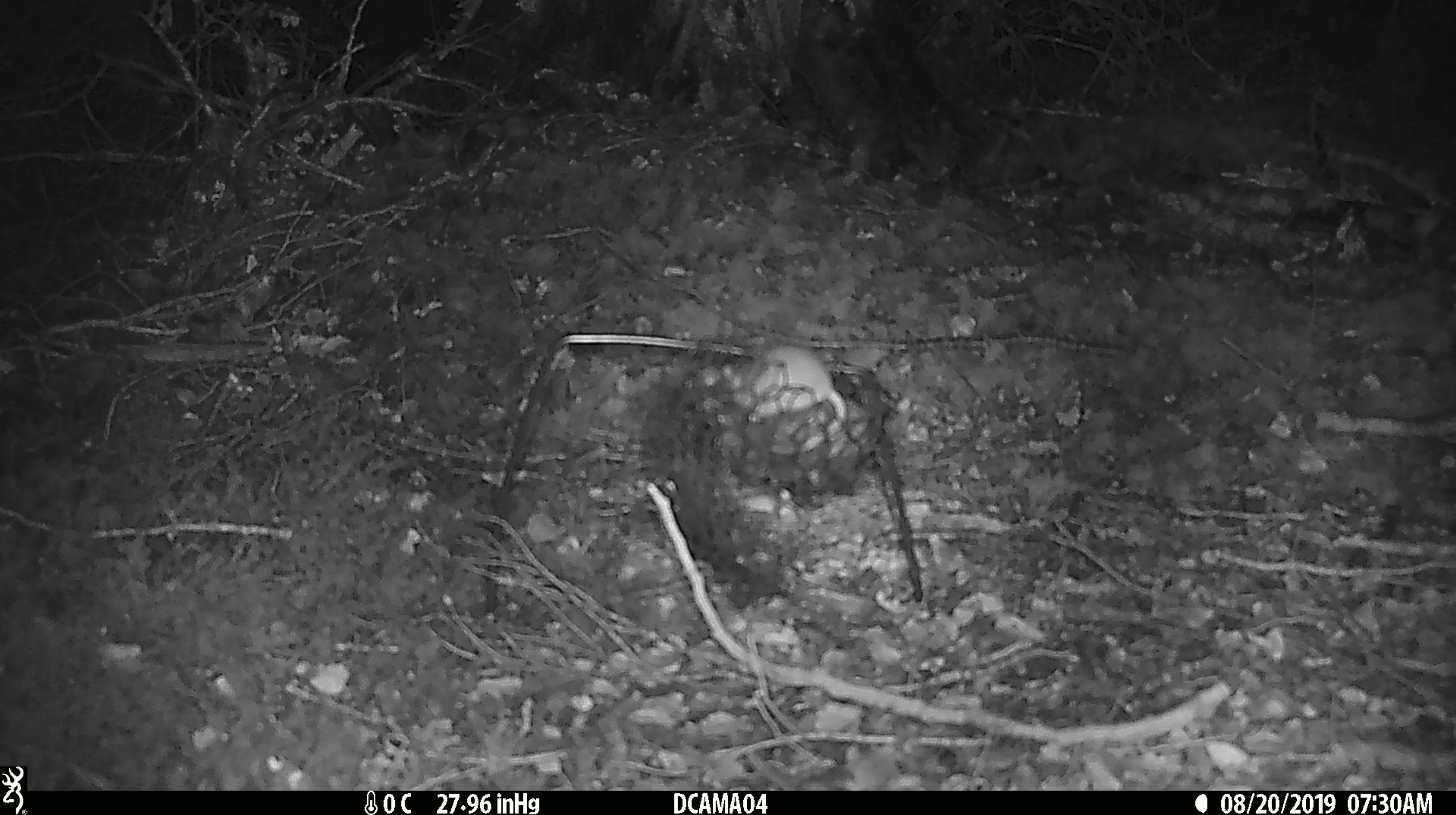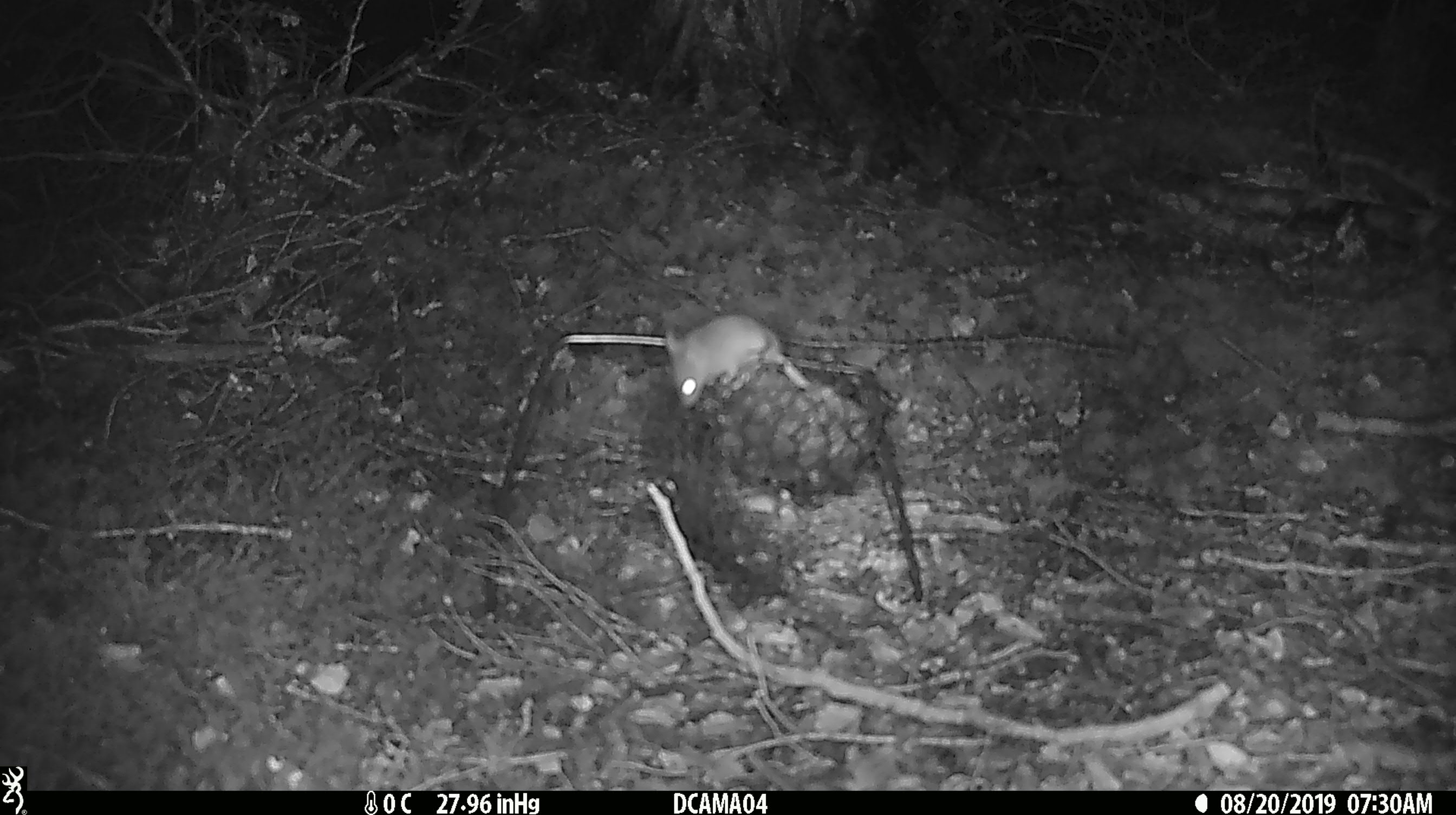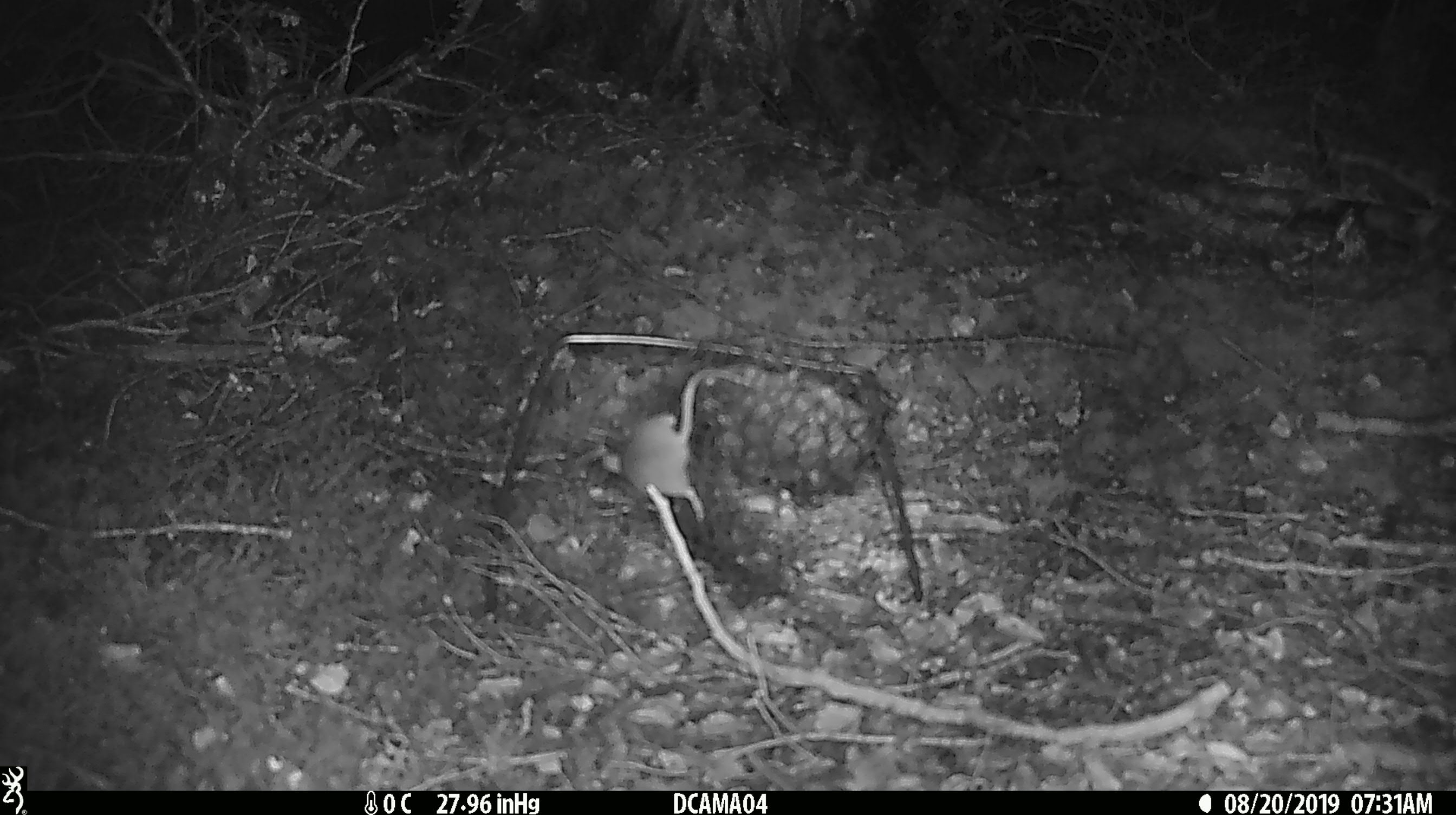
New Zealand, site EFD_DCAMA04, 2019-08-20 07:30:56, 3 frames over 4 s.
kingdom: Animalia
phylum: Chordata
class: Mammalia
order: Rodentia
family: Muridae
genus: Mus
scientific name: Mus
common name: mouse